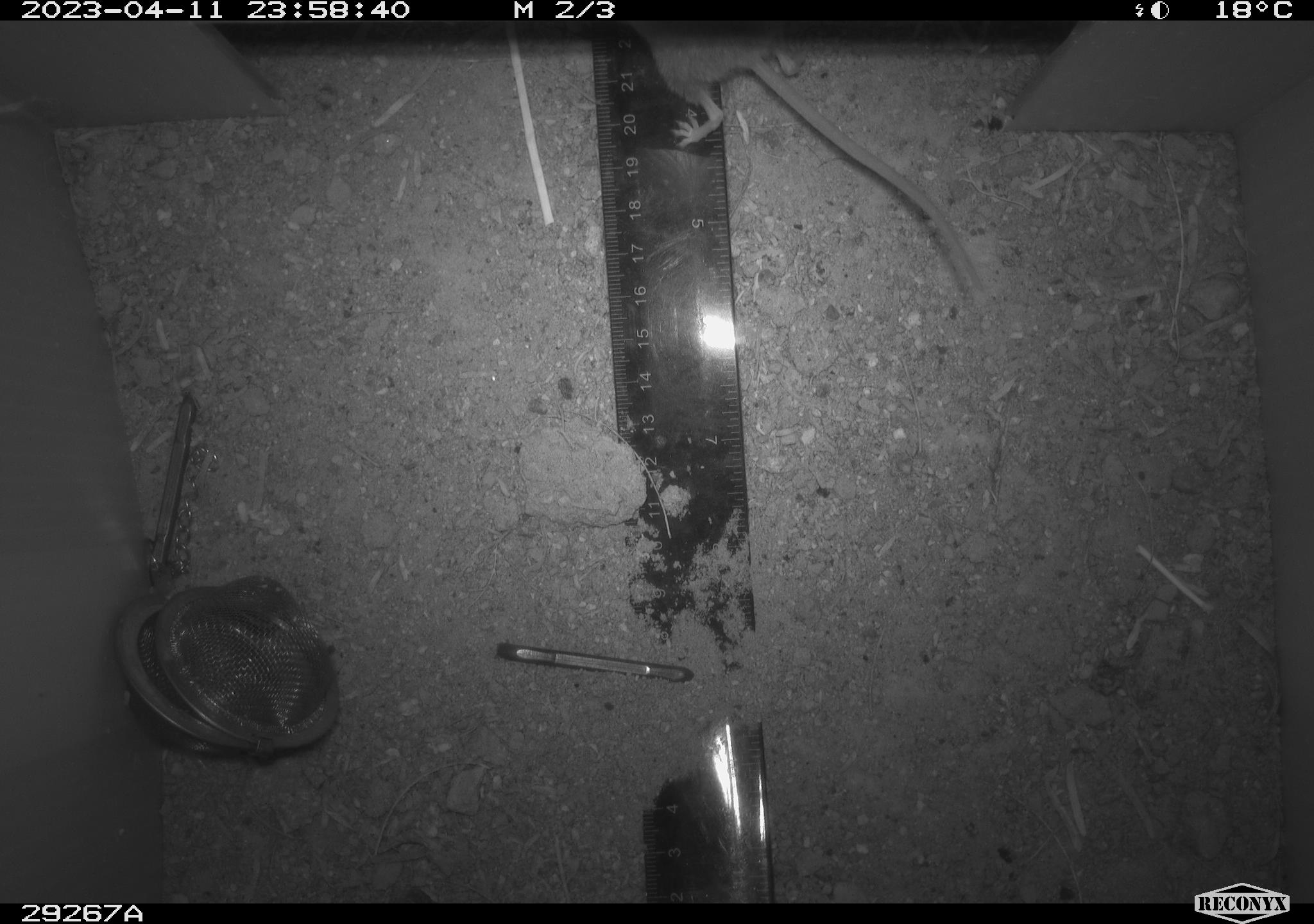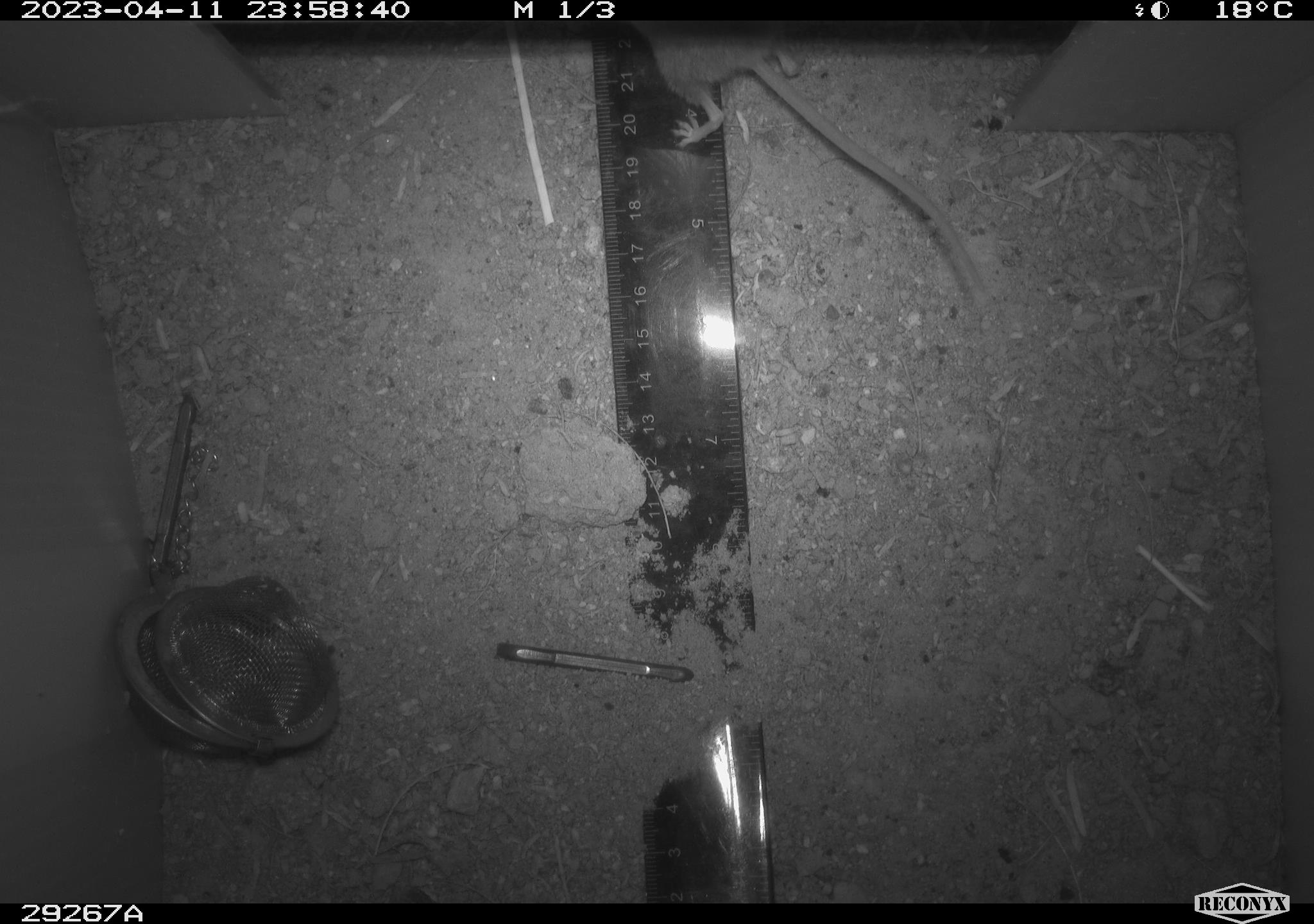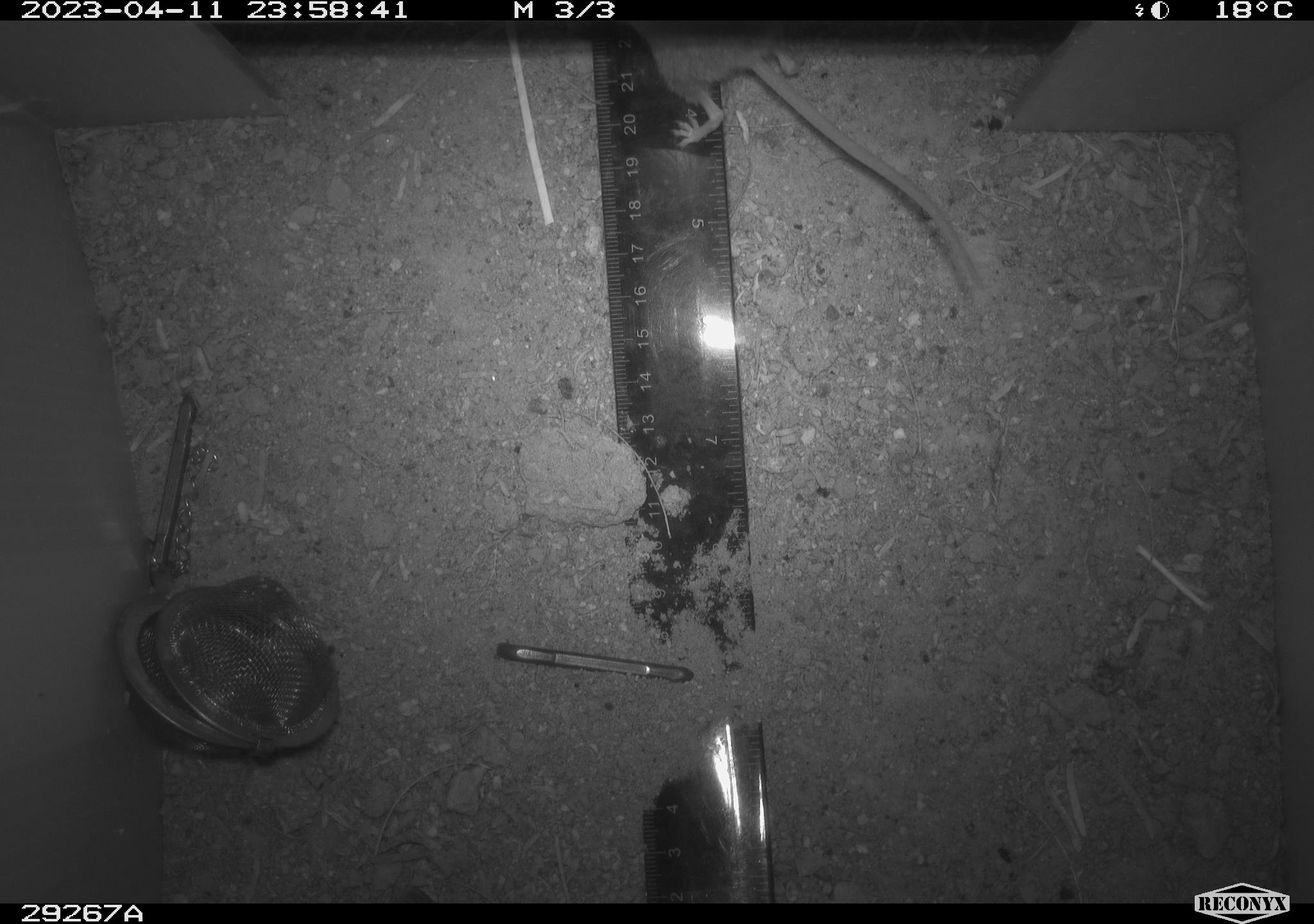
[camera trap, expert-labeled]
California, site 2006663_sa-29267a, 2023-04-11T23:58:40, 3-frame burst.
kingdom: Animalia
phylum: Chordata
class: Mammalia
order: Rodentia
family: Cricetidae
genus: Peromyscus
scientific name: Peromyscus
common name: deer mice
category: peromyscus species